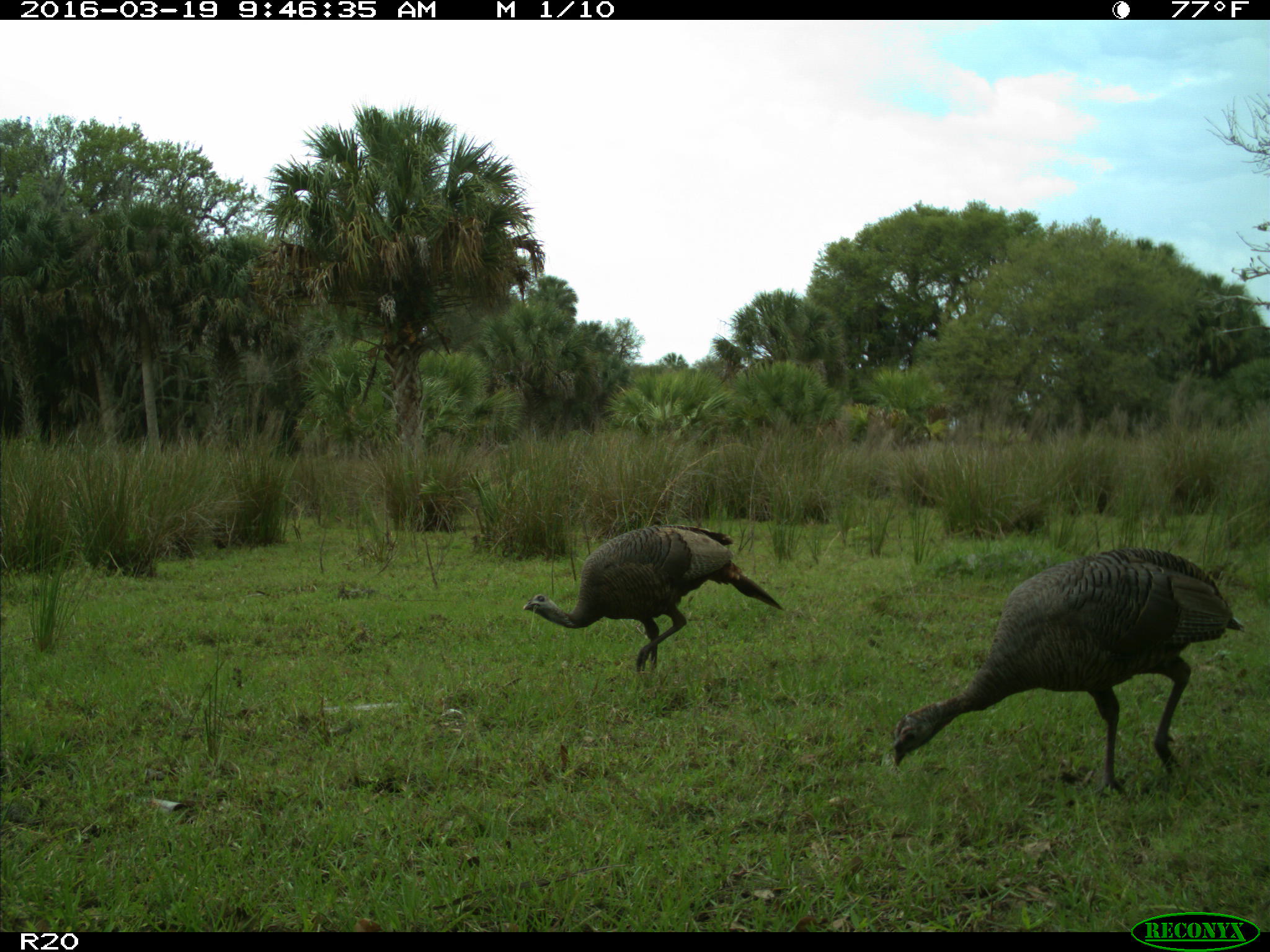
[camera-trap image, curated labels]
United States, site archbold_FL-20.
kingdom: Animalia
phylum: Chordata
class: Aves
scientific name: Aves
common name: birds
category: unidentified bird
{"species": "unidentified bird (birds) (Aves)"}